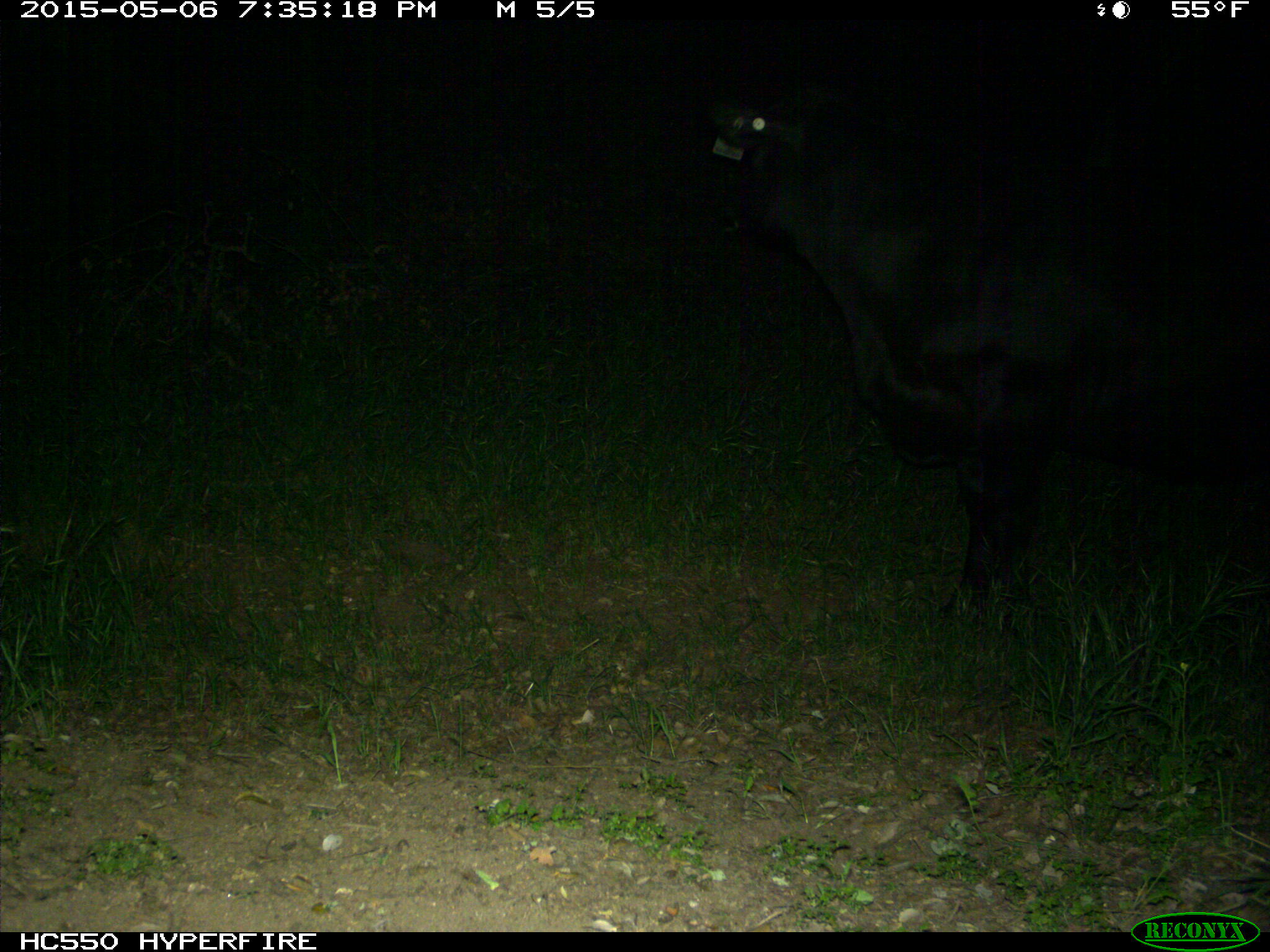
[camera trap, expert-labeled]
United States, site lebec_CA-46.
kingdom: Animalia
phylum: Chordata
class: Mammalia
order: Artiodactyla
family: Bovidae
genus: Bos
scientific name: Bos taurus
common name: domestic cow